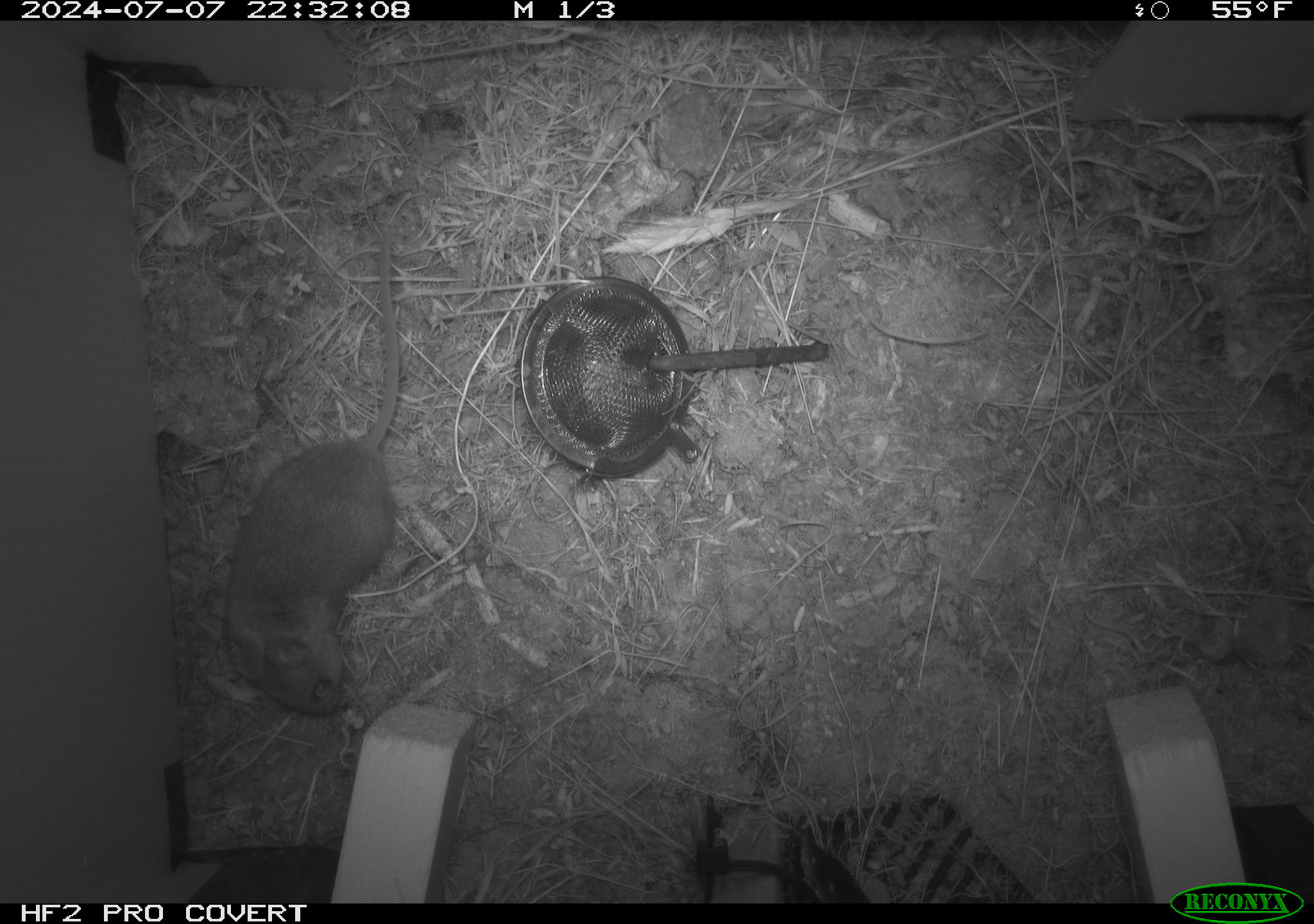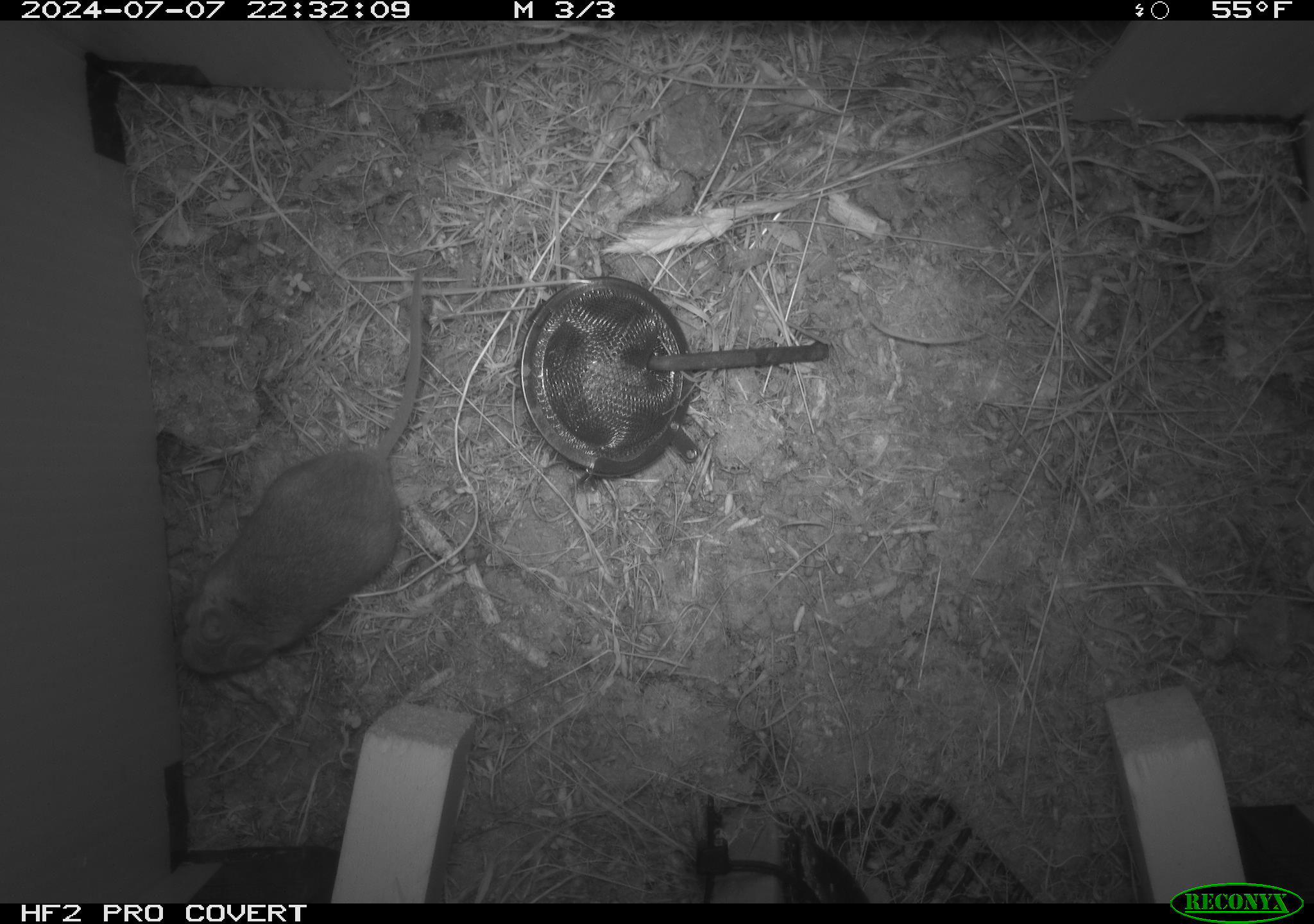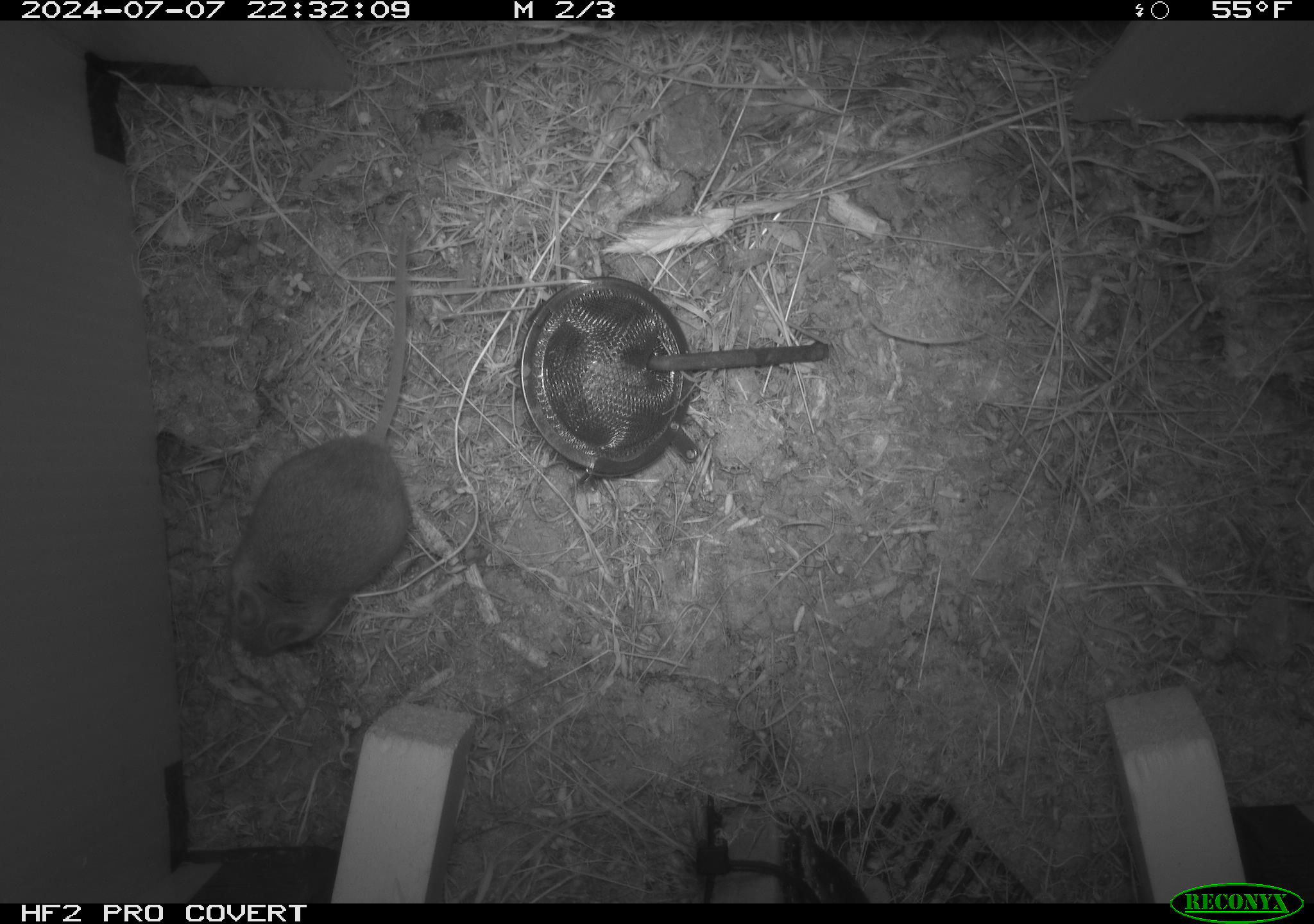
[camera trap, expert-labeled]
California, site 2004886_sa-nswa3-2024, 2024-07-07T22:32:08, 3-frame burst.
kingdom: Animalia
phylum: Chordata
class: Mammalia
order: Rodentia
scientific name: Rodentia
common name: rodent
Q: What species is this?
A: Rodent (Rodentia).